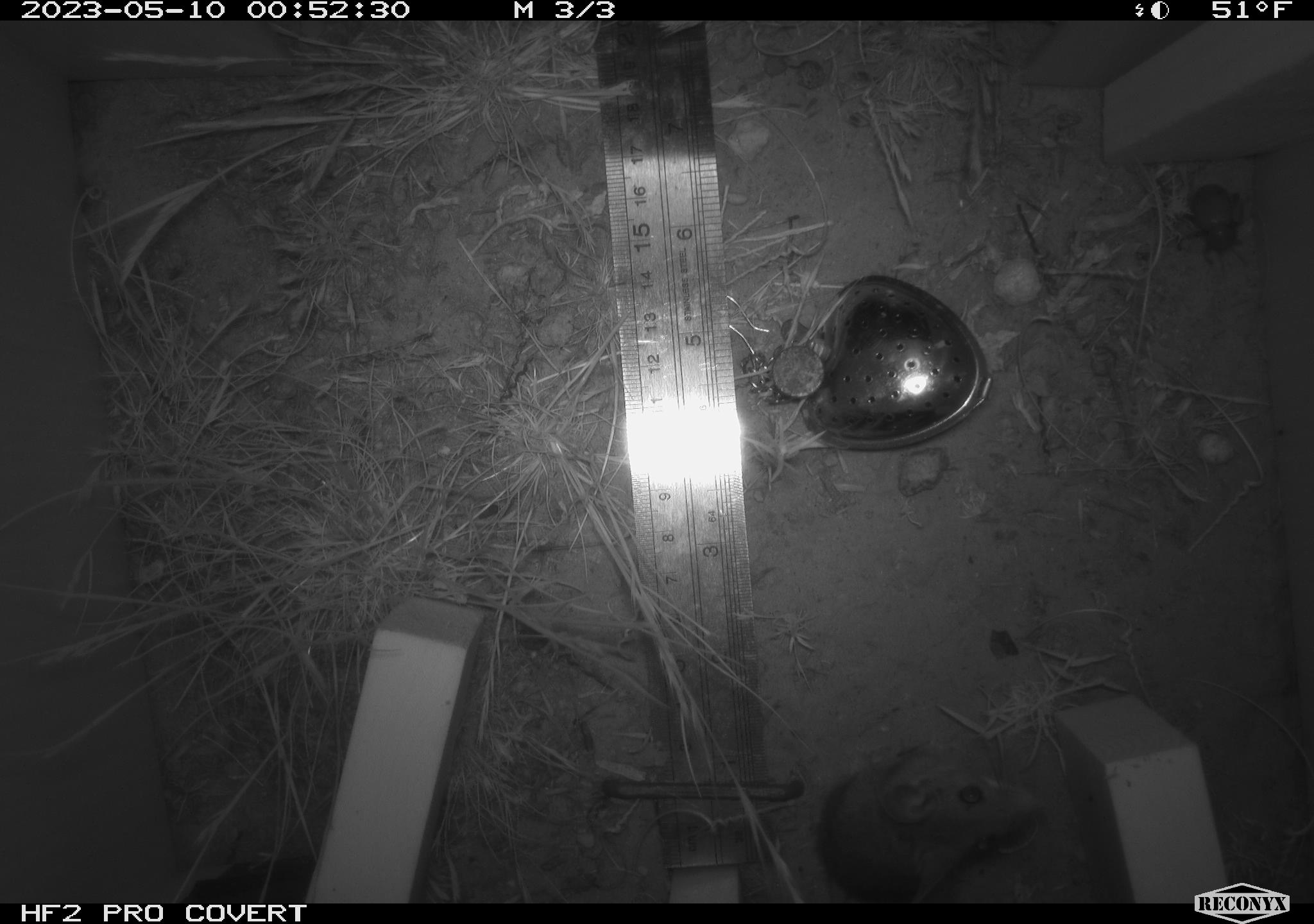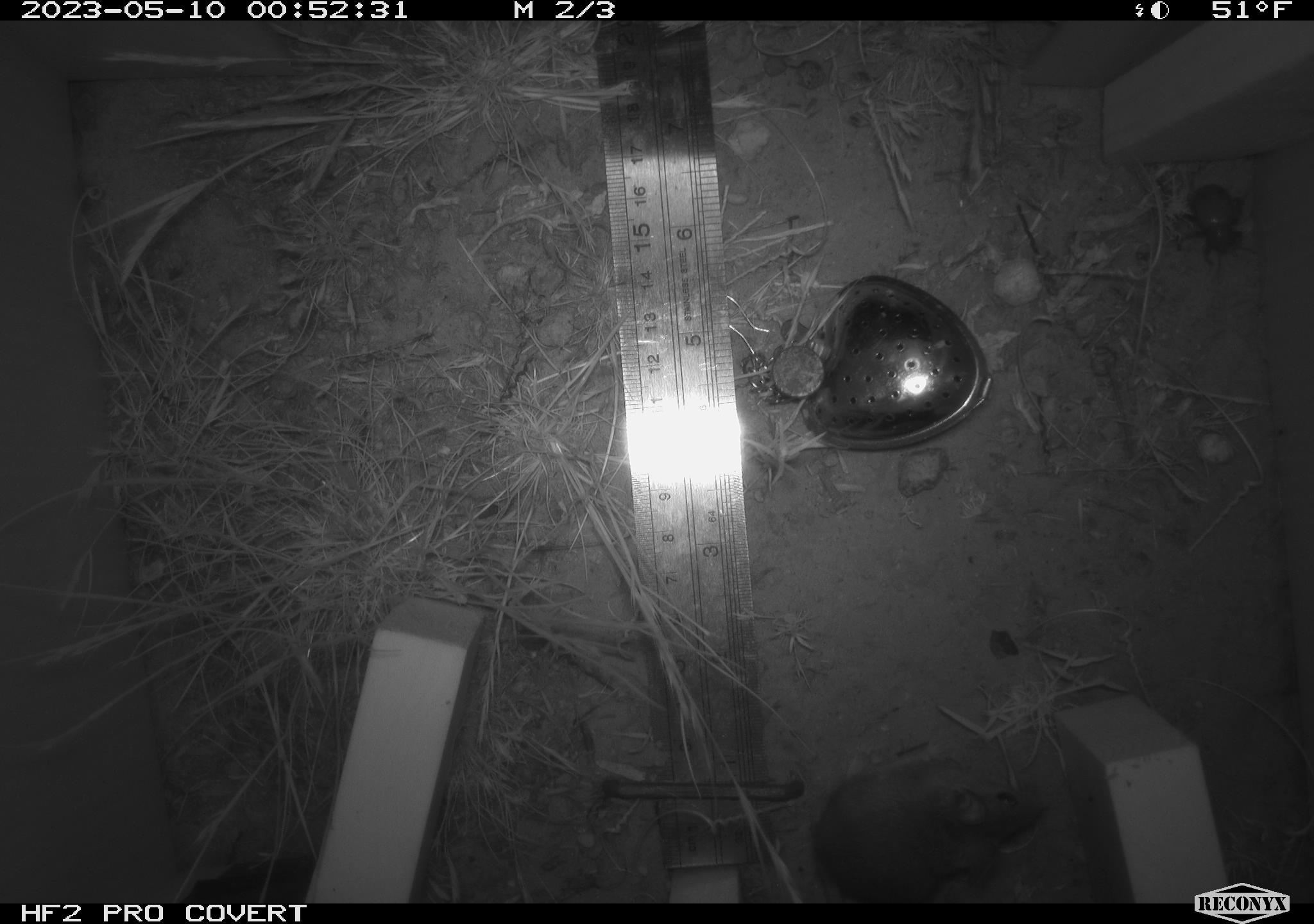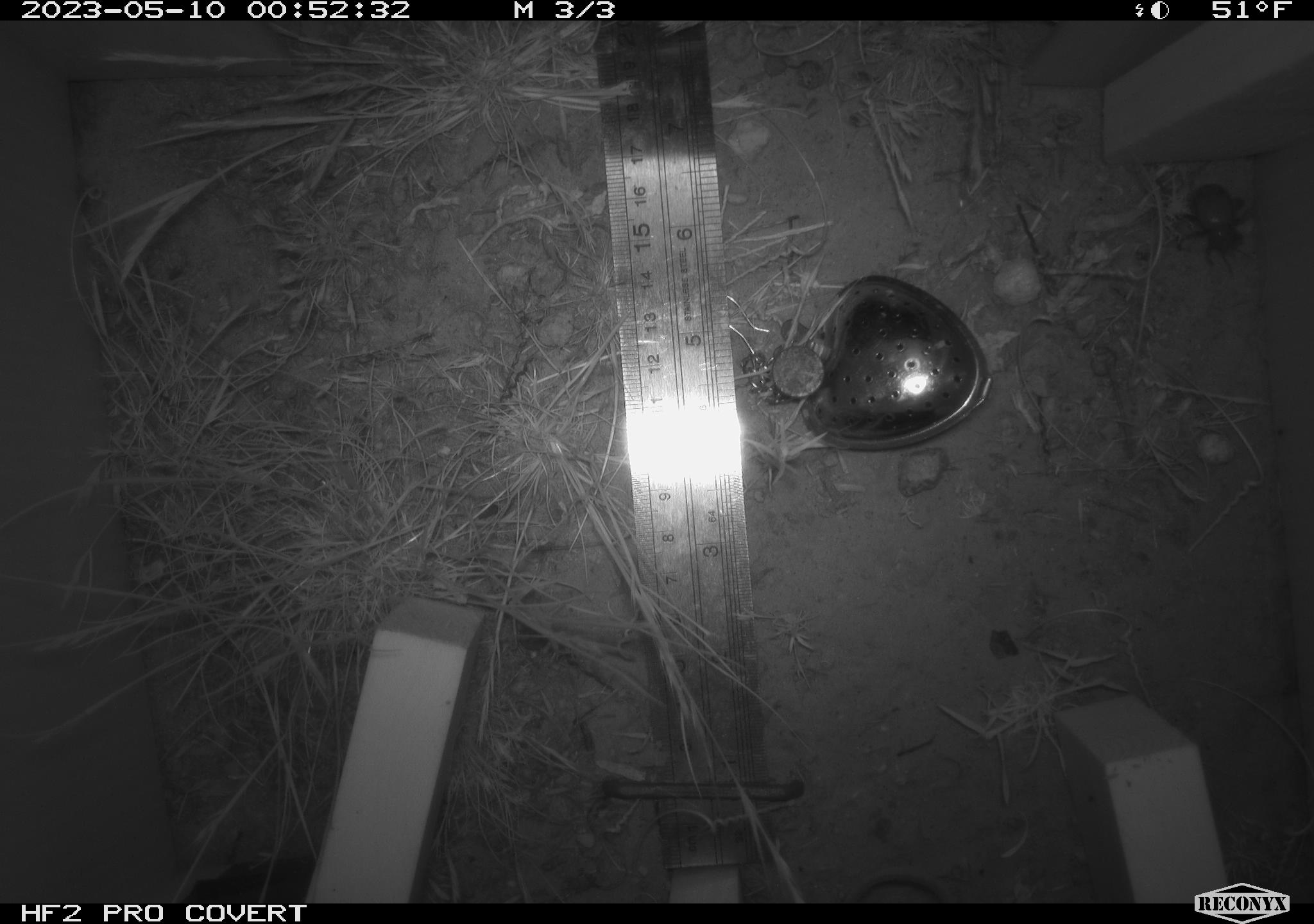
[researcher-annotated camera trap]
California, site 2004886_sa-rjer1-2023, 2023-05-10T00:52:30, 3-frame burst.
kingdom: Animalia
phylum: Chordata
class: Mammalia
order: Rodentia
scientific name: Rodentia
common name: mouse species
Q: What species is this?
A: Mouse species (Rodentia).